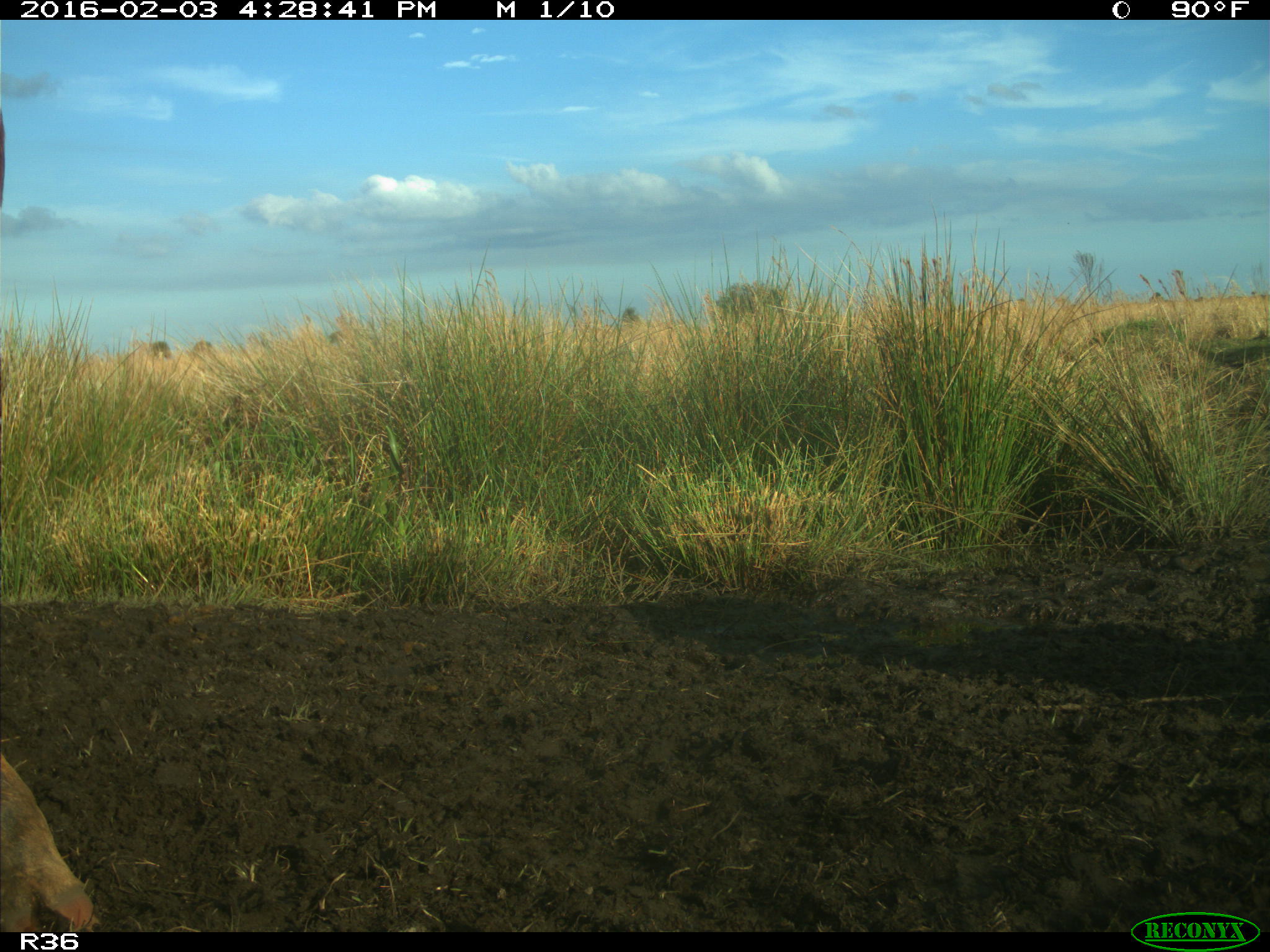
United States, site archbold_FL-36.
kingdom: Animalia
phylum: Chordata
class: Mammalia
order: Artiodactyla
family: Bovidae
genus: Bos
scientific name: Bos taurus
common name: domestic cow